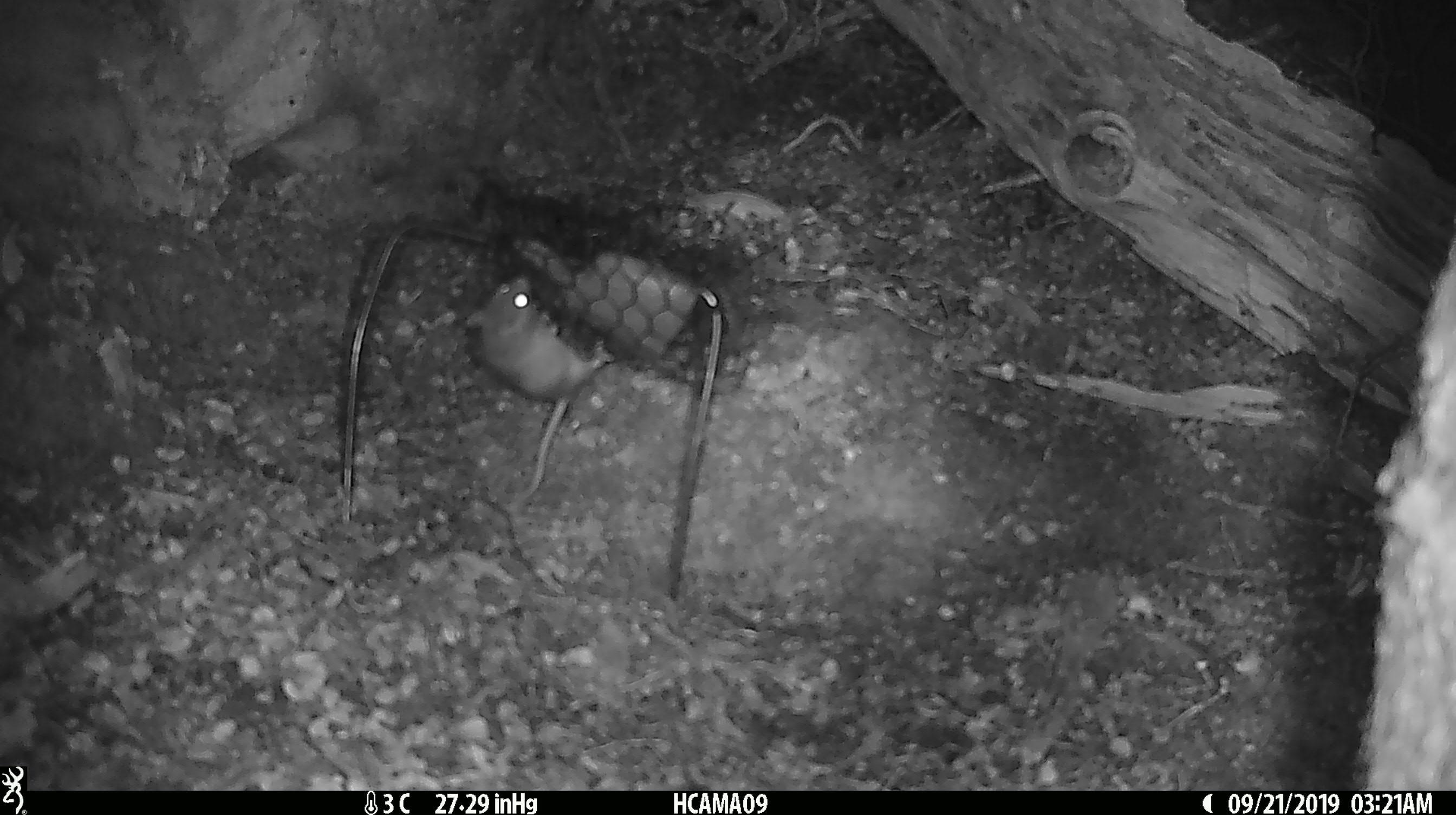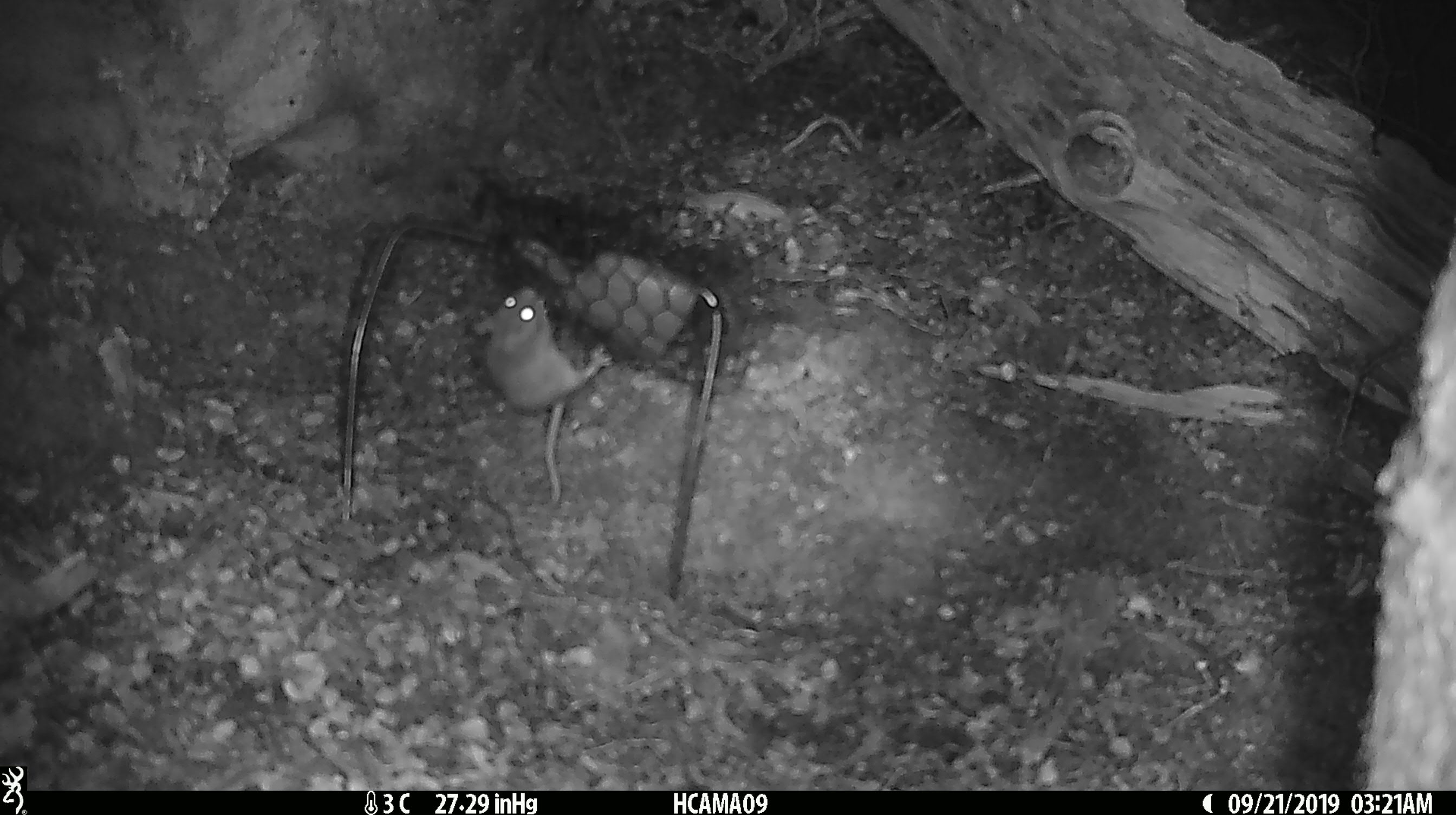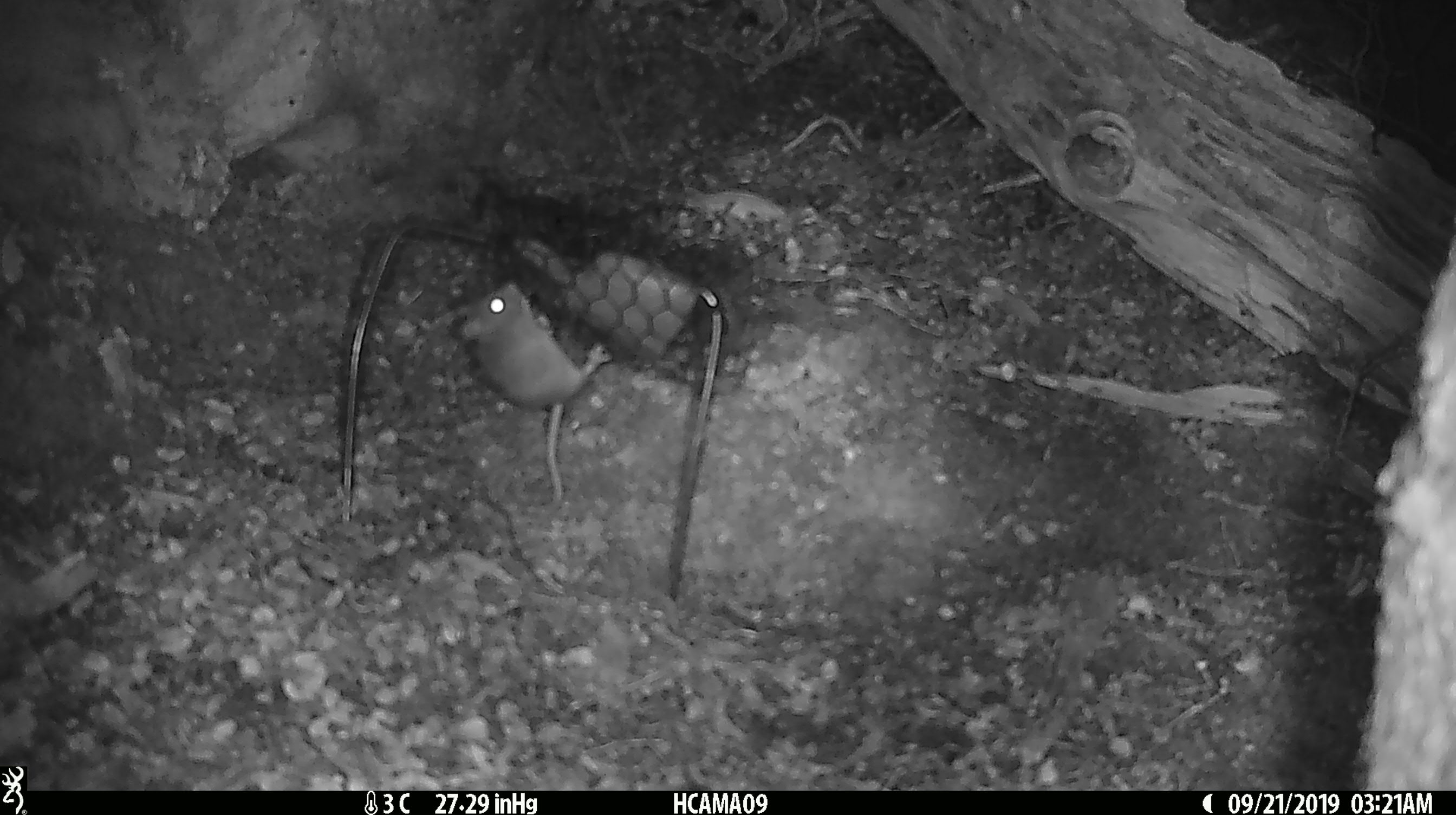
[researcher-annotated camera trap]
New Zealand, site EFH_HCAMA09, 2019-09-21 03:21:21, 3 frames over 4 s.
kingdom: Animalia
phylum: Chordata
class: Mammalia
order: Rodentia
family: Muridae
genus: Mus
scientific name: Mus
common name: mouse